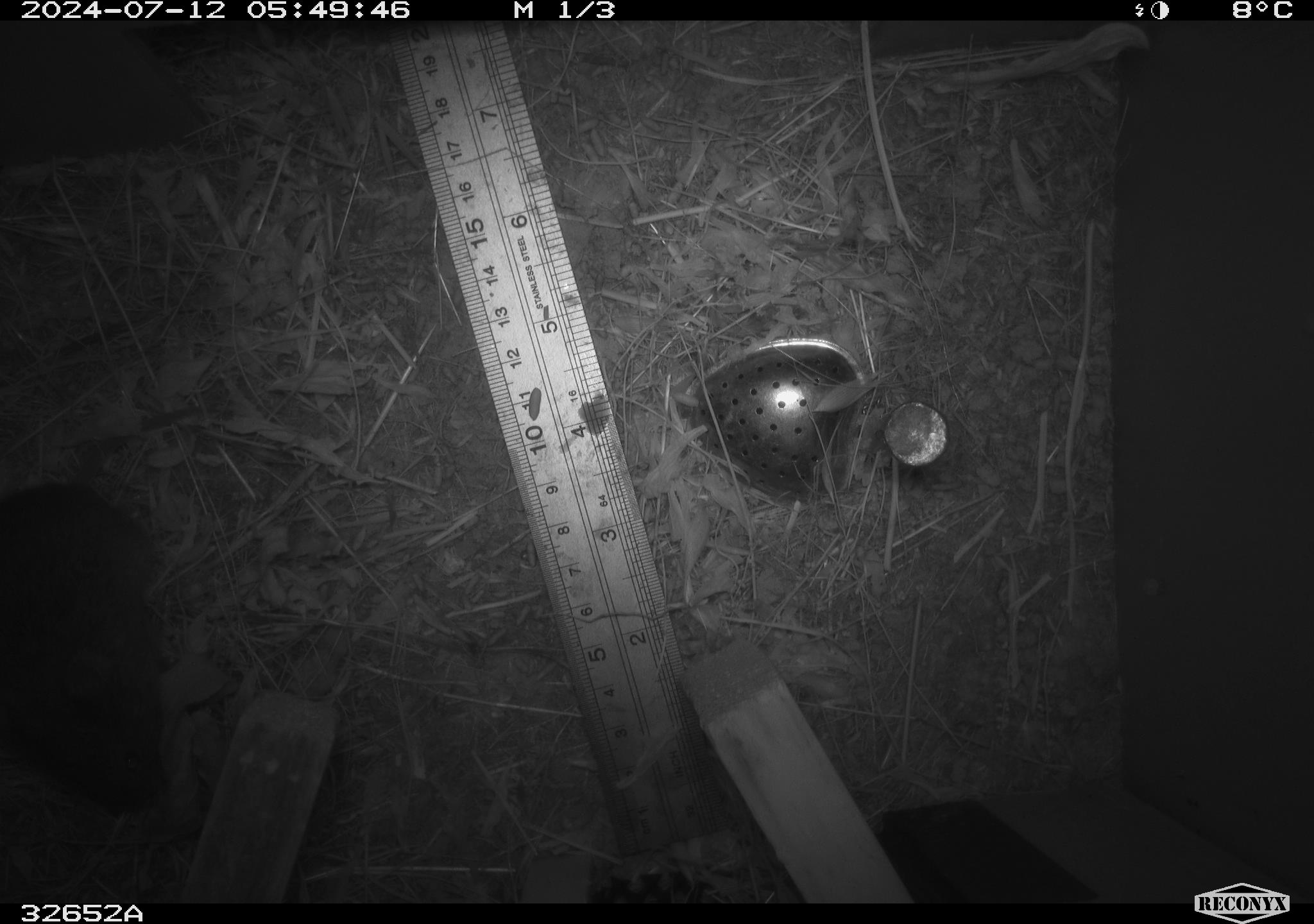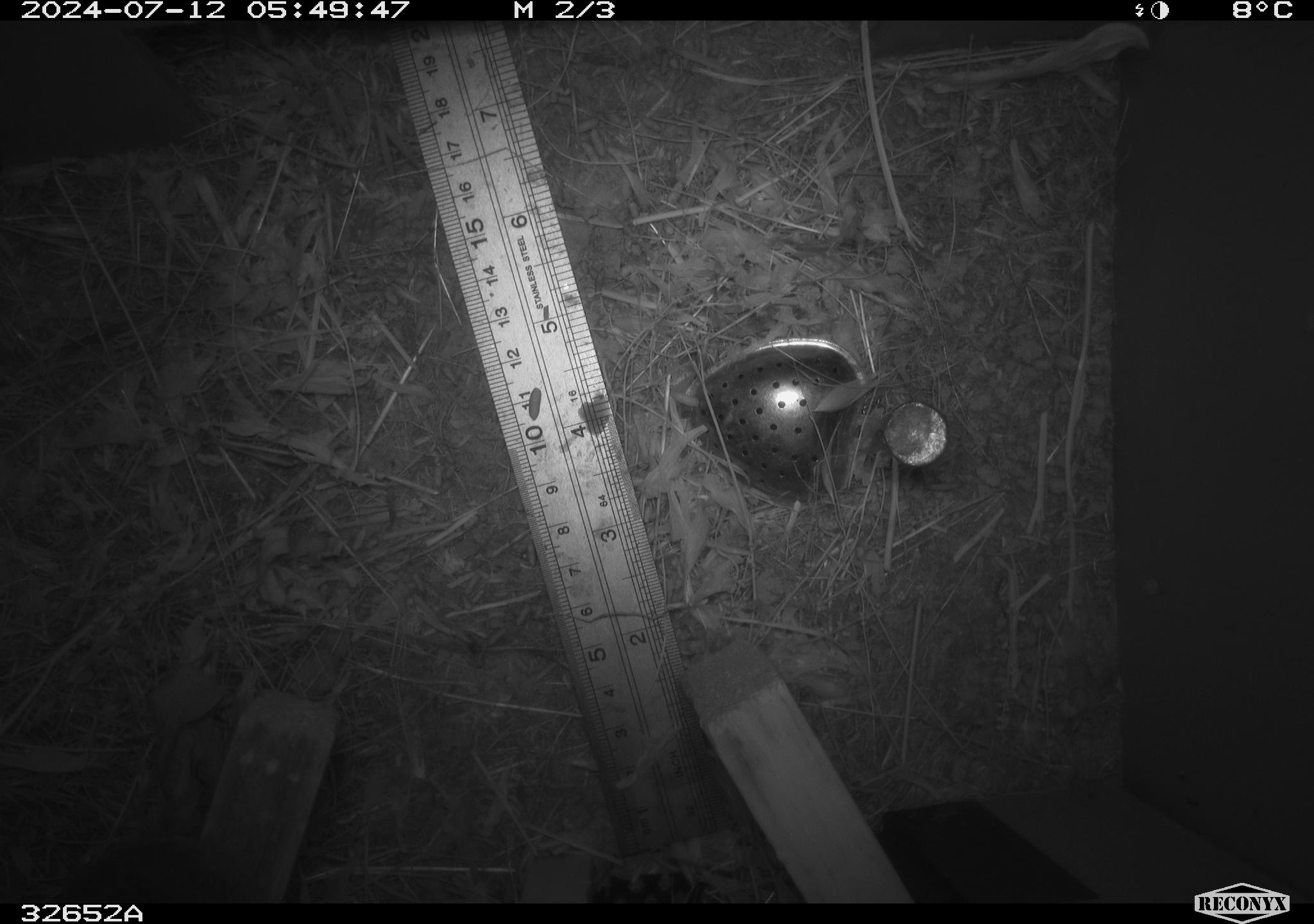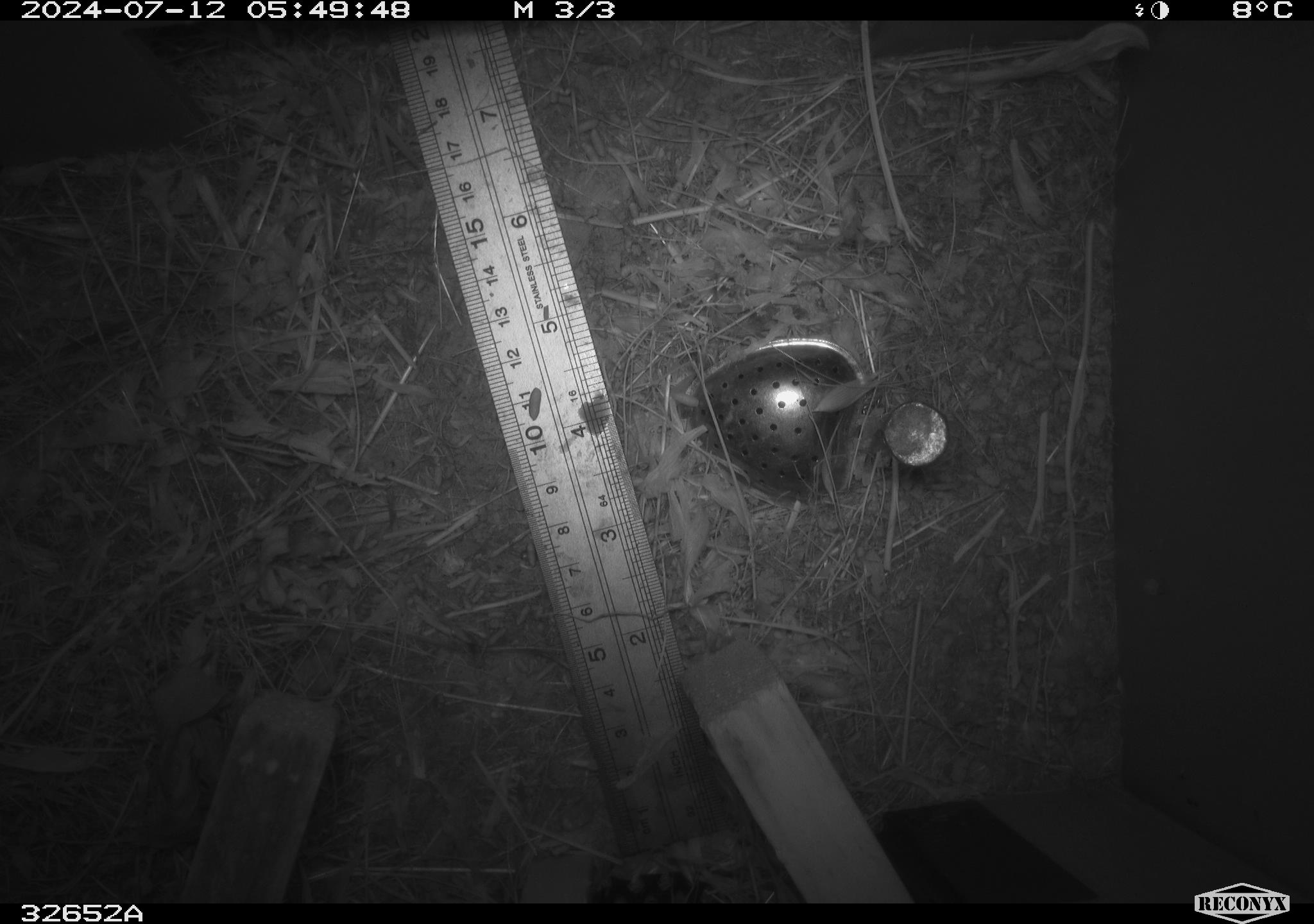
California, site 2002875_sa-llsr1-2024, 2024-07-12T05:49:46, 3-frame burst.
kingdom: Animalia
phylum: Chordata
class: Mammalia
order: Rodentia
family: Cricetidae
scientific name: Arvicolinae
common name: voles, lemmings, and muskrats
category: arvicolinae subfamily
Arvicolinae subfamily (voles, lemmings, and muskrats) (Arvicolinae).